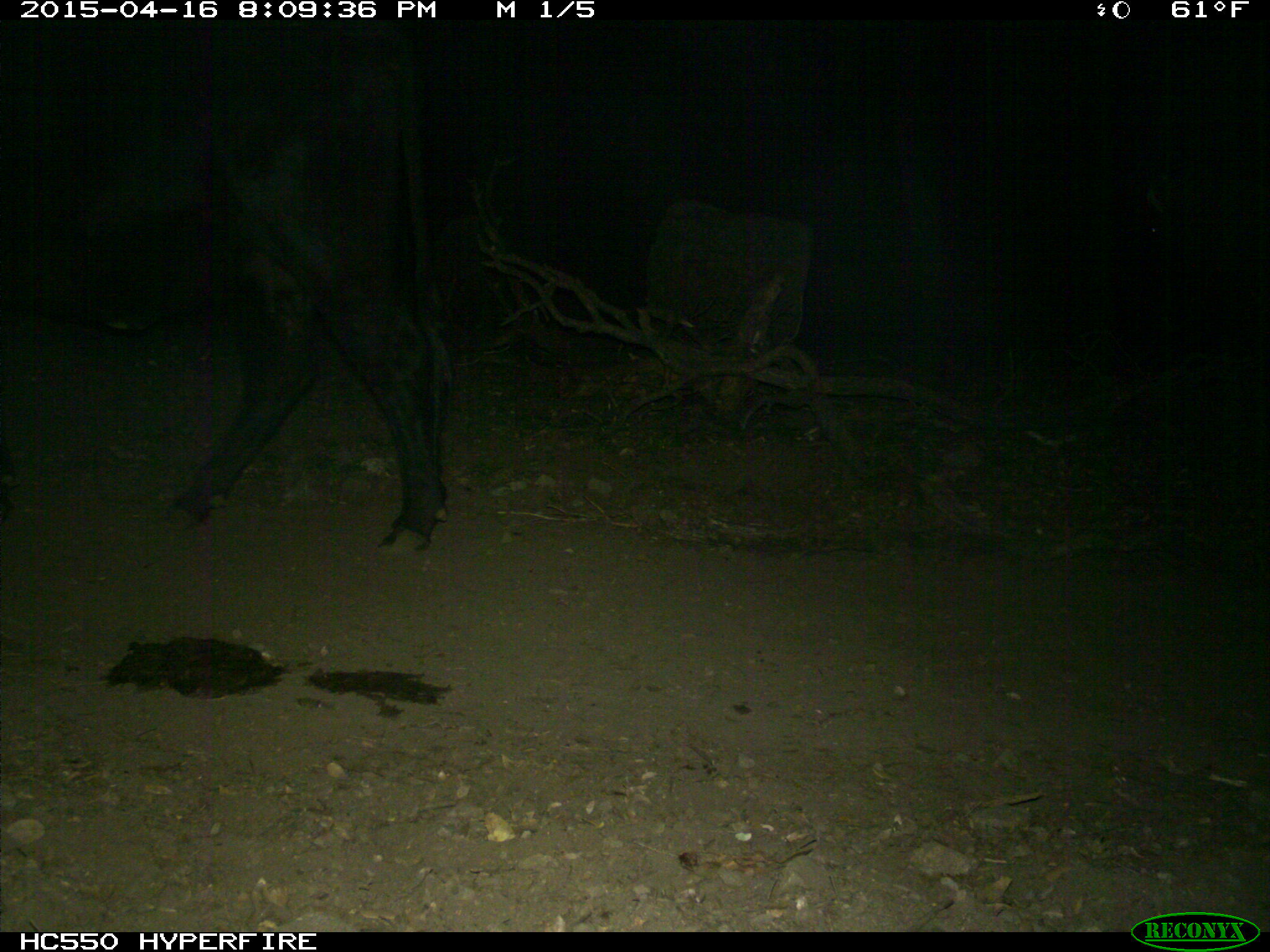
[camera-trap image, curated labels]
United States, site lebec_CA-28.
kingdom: Animalia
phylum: Chordata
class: Mammalia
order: Artiodactyla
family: Bovidae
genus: Bos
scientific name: Bos taurus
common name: domestic cow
Bos taurus (domestic cow).